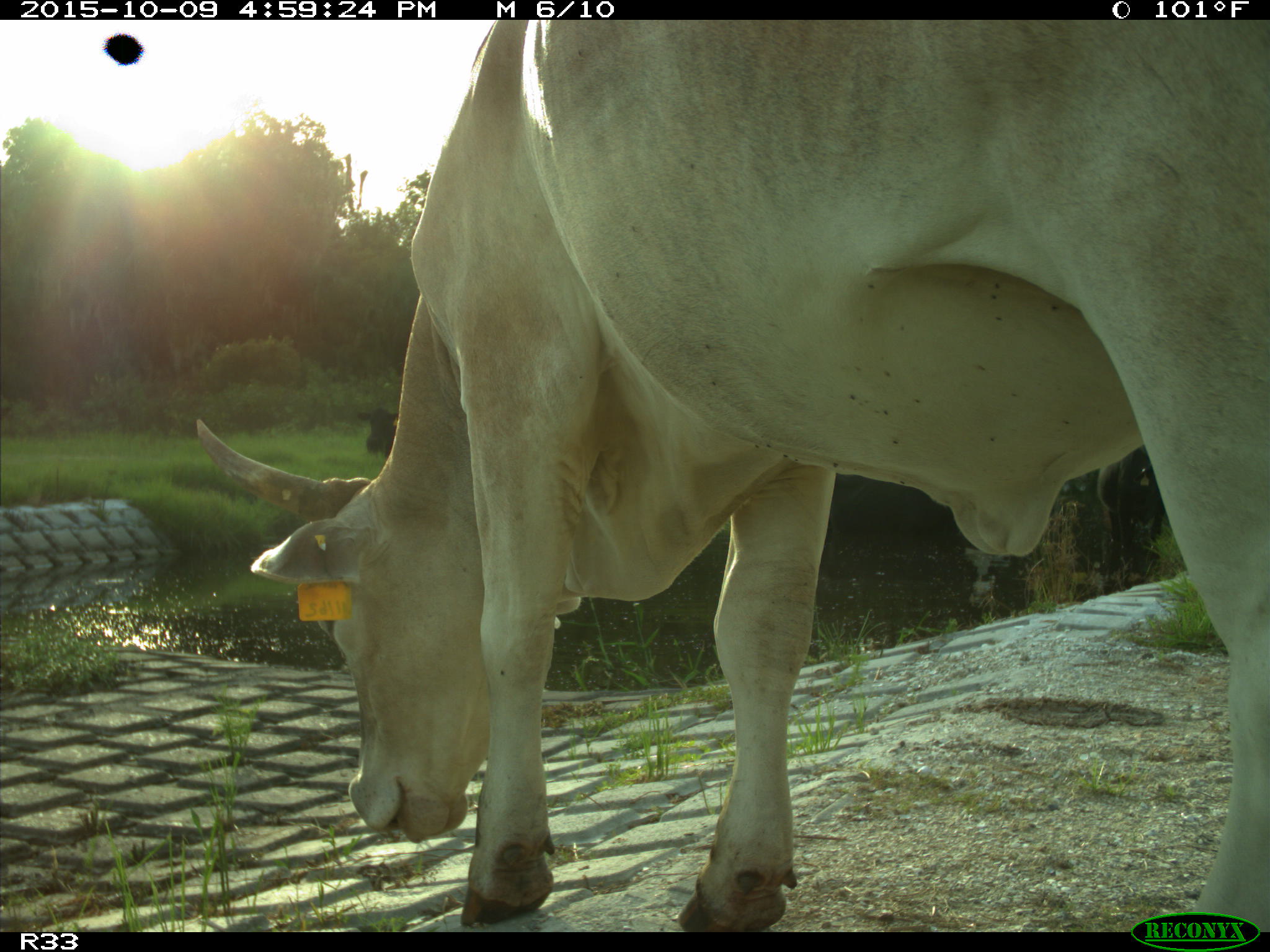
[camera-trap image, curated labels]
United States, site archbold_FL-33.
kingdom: Animalia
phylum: Chordata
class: Mammalia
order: Artiodactyla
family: Bovidae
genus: Bos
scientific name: Bos taurus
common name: domestic cow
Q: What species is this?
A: Bos taurus (domestic cow).